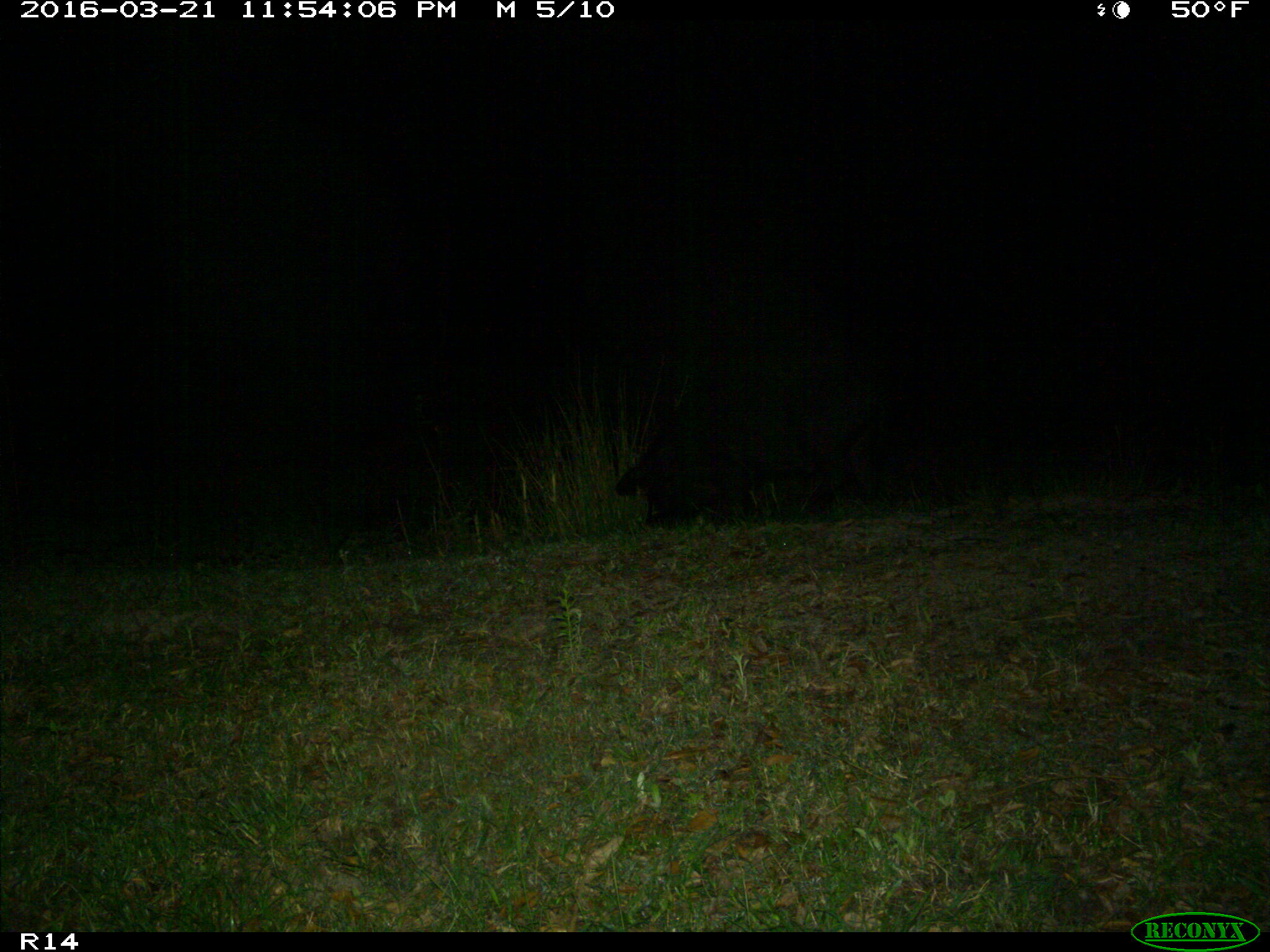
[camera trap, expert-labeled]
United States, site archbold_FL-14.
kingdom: Animalia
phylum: Chordata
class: Mammalia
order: Artiodactyla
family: Suidae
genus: Sus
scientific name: Sus scrofa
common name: wild boar